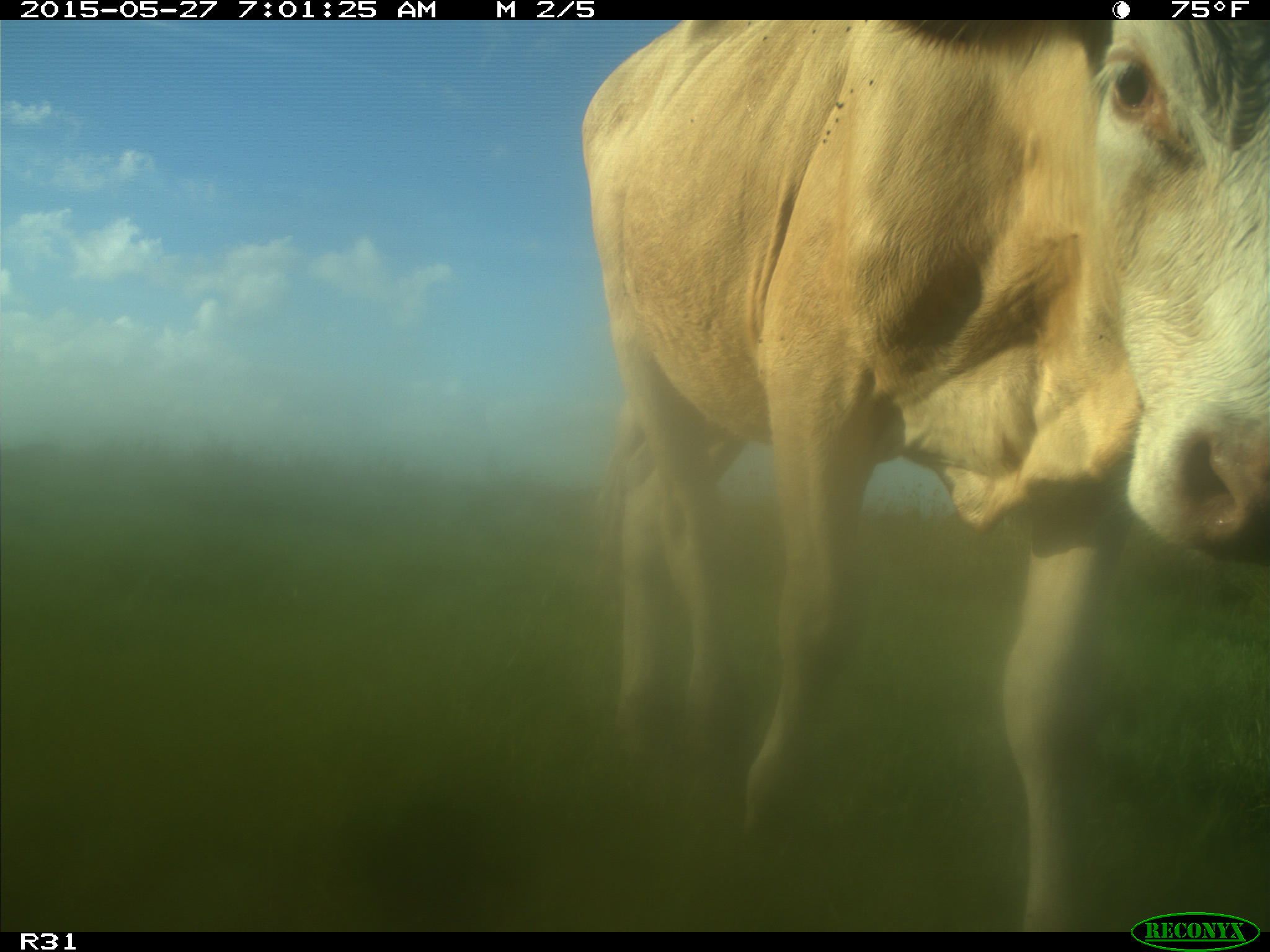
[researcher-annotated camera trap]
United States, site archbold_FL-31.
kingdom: Animalia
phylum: Chordata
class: Mammalia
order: Artiodactyla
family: Bovidae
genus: Bos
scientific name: Bos taurus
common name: domestic cow